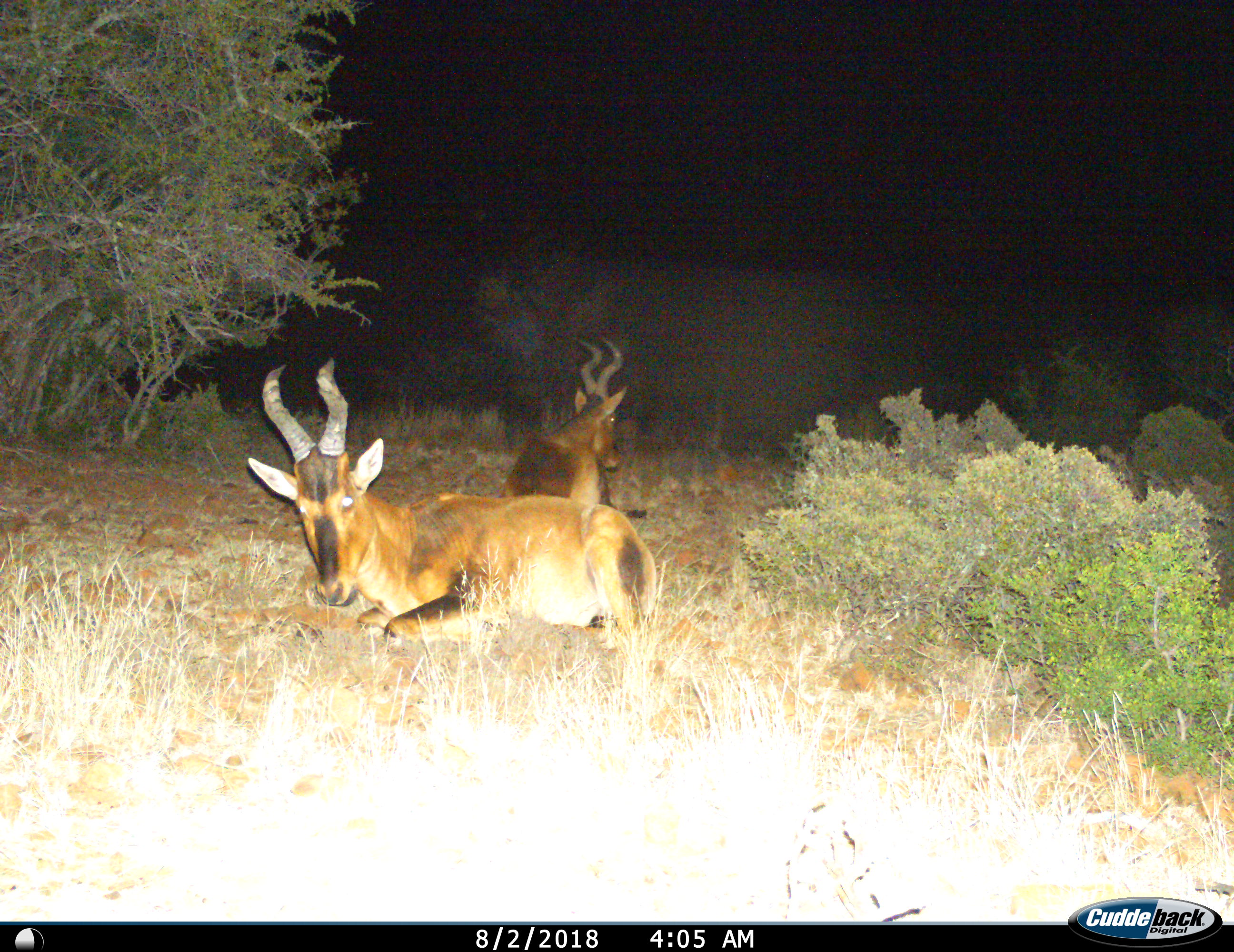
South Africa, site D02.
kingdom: Animalia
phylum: Chordata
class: Mammalia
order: Artiodactyla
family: Bovidae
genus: Alcelaphus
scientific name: Alcelaphus buselaphus caama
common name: red hartebeest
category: hartebeestred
Hartebeestred (red hartebeest) (Alcelaphus buselaphus caama), count 2. Behavior (volunteer vote fractions): standing 0%, resting 100%, moving 0%, interacting 0%. Young present (vote fraction): 0%. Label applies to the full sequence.